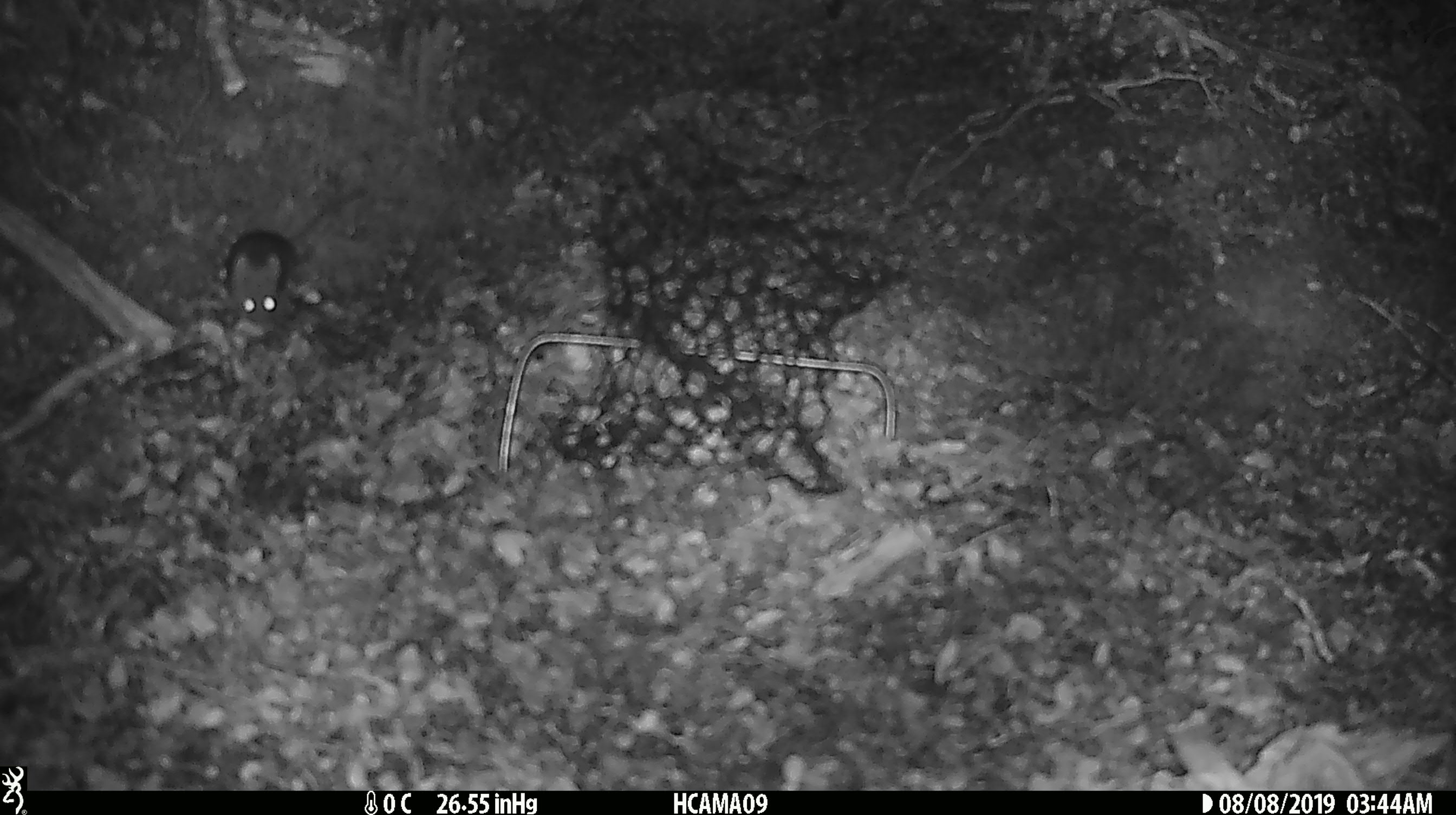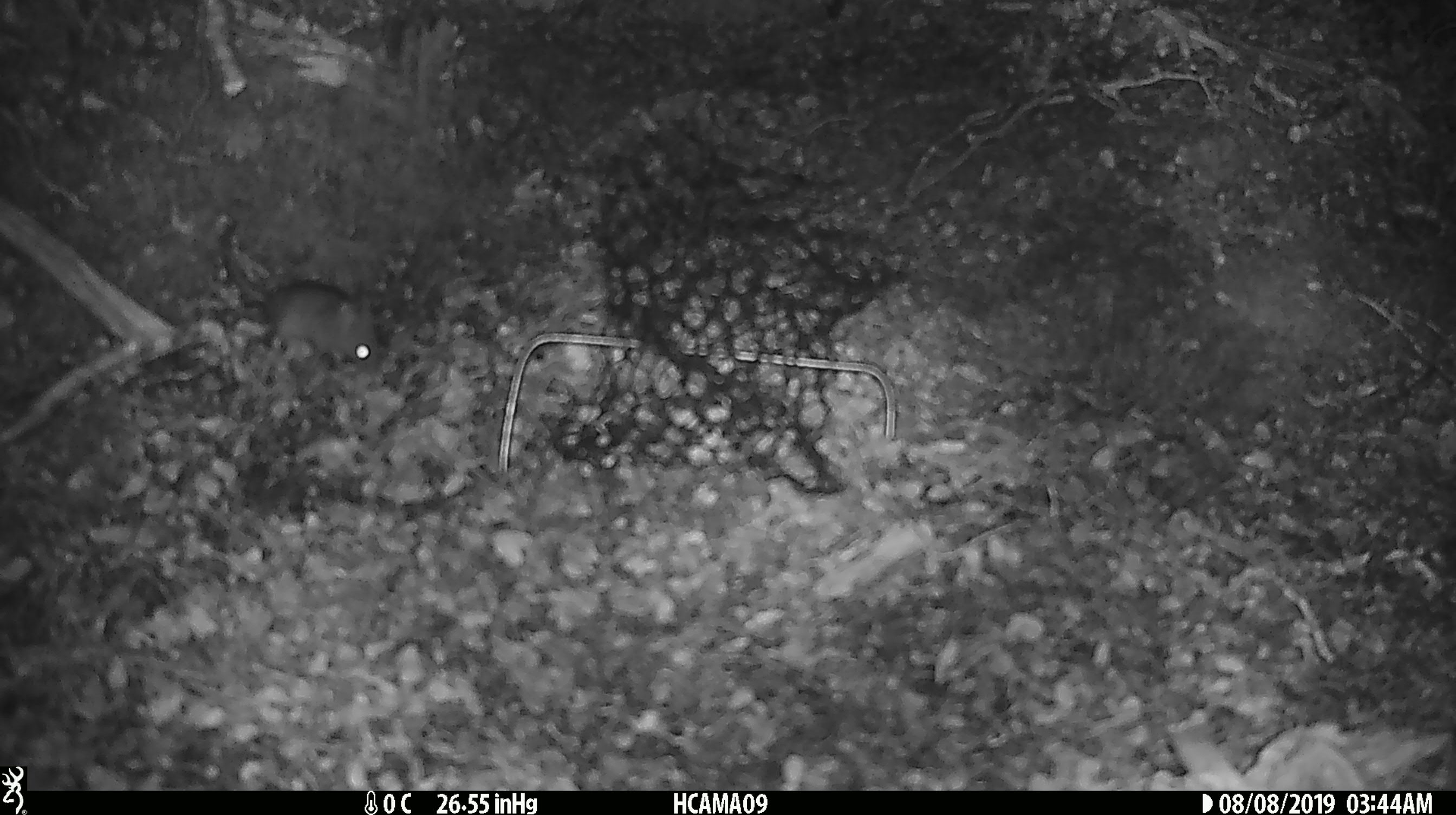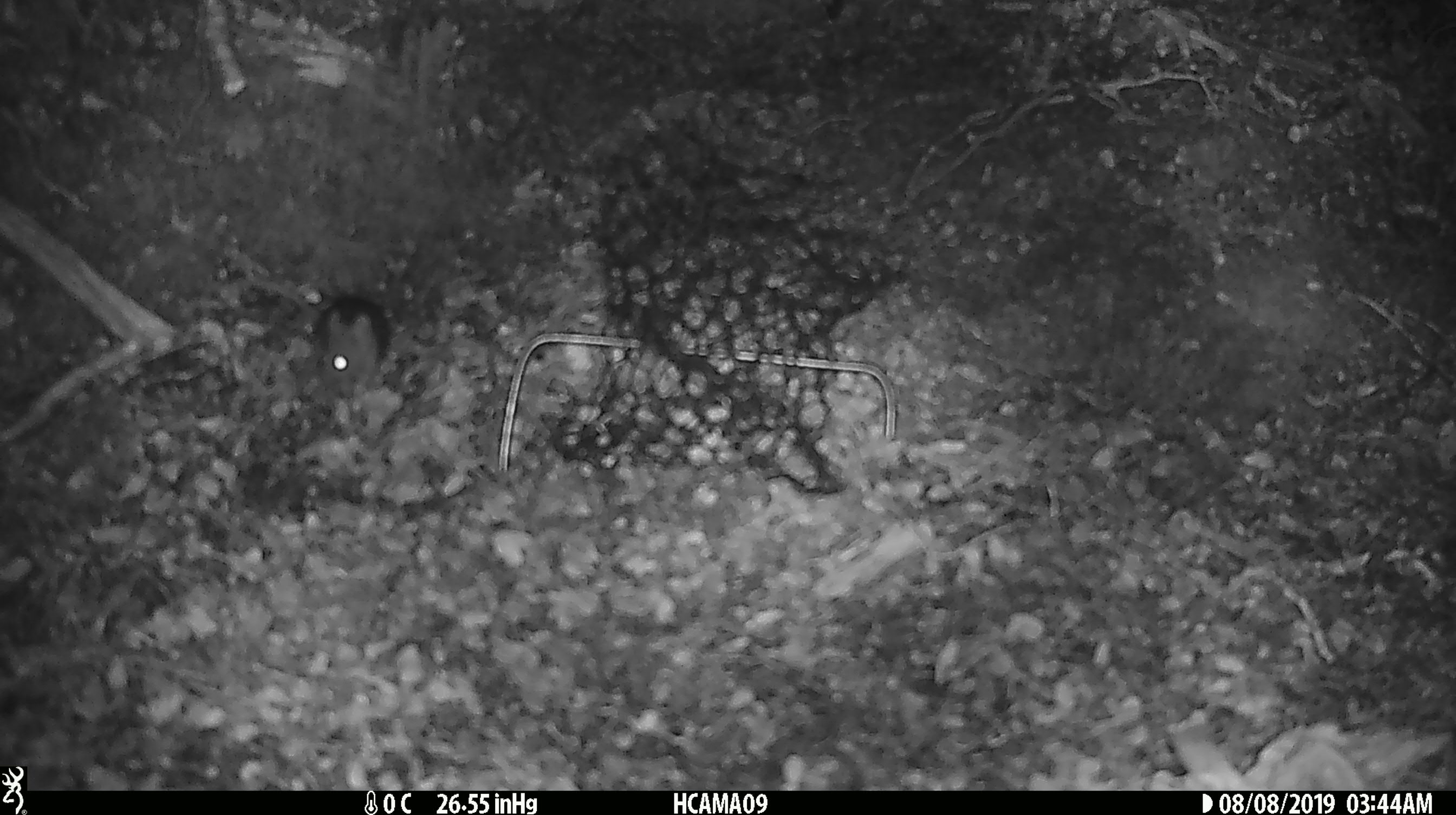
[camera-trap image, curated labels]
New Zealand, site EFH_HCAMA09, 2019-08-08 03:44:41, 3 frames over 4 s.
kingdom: Animalia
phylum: Chordata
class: Mammalia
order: Rodentia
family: Muridae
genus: Mus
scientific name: Mus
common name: mouse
Mouse (Mus).